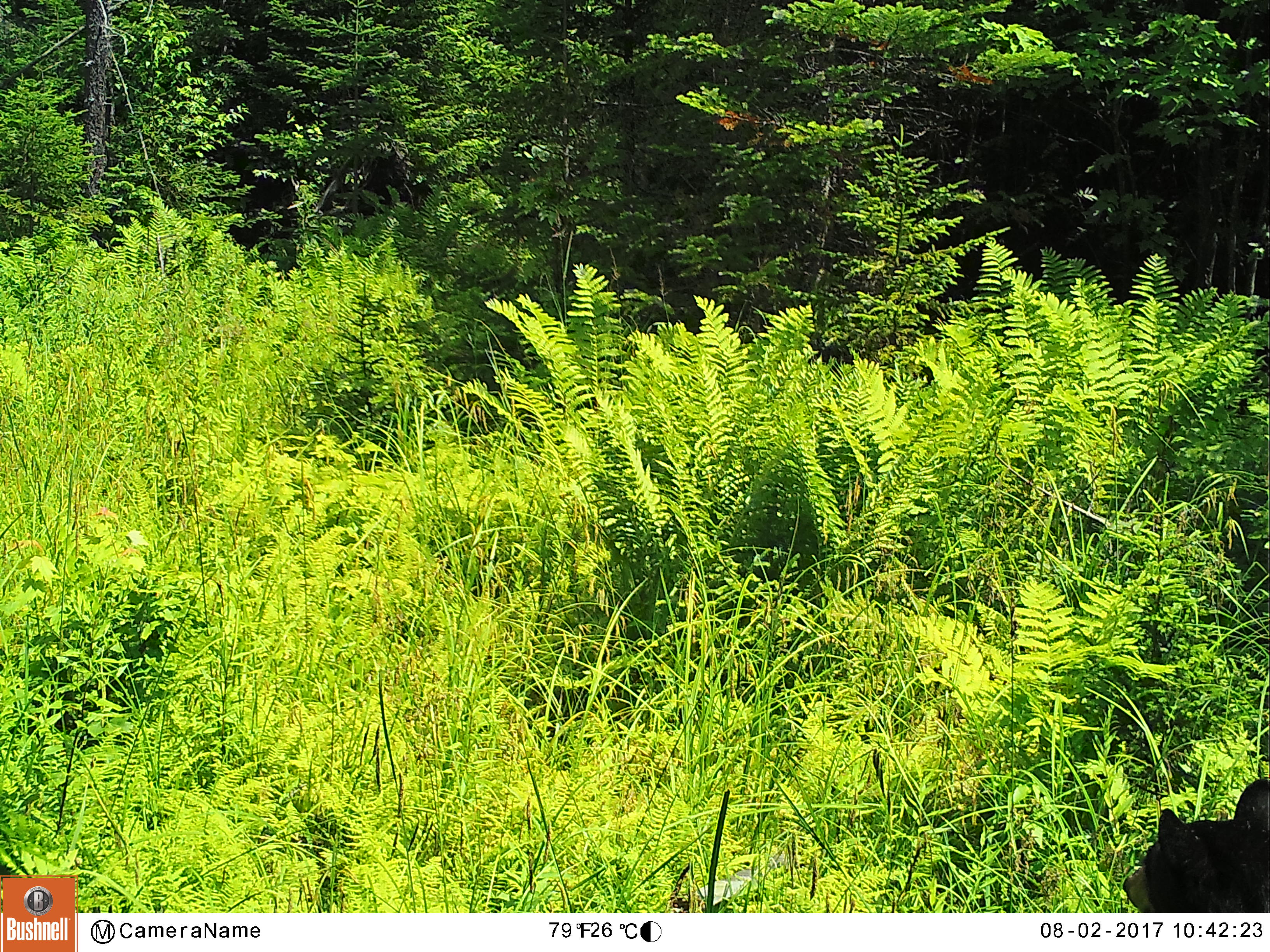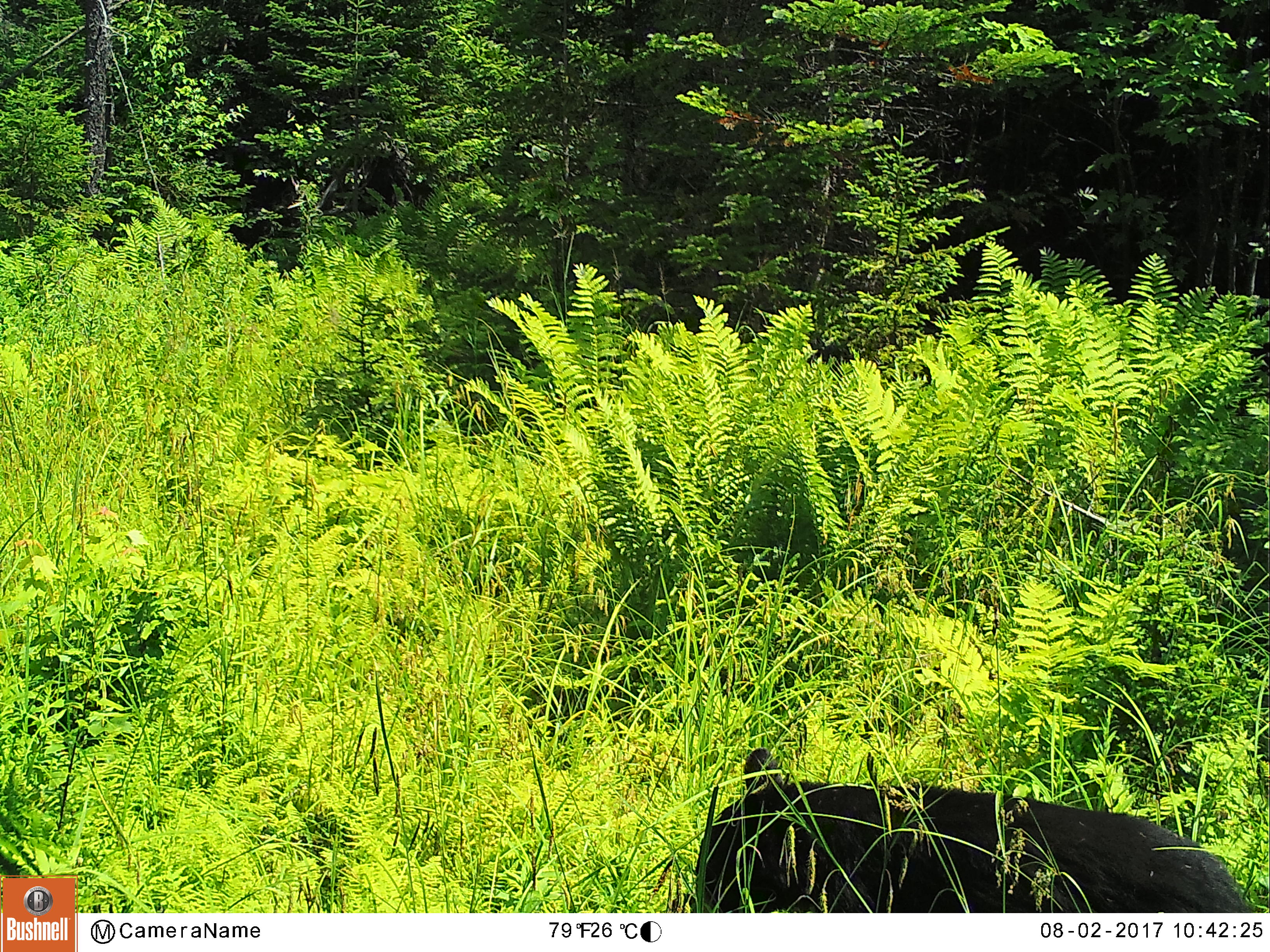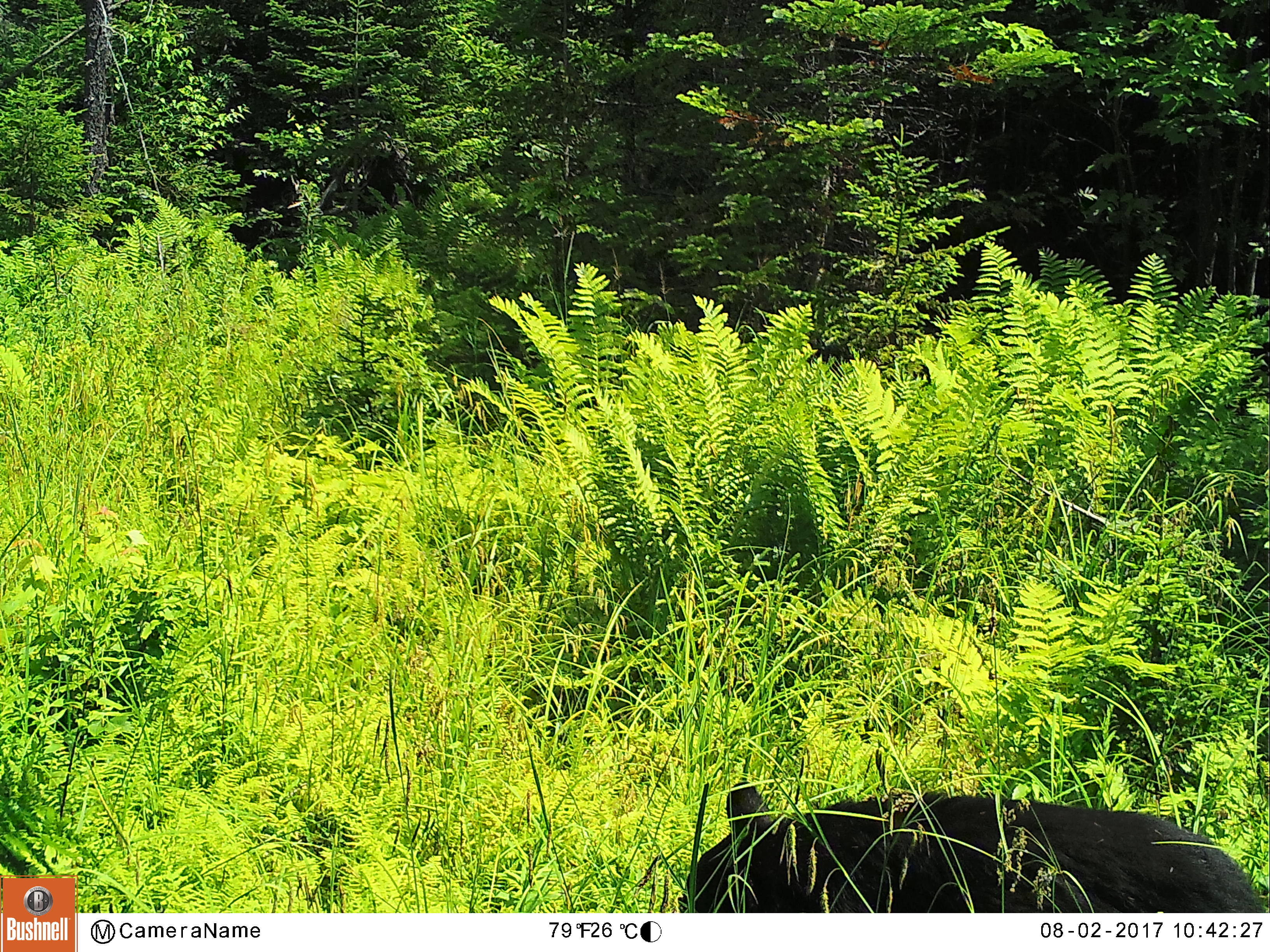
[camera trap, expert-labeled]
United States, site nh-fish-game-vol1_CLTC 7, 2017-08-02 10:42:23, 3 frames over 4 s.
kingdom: Animalia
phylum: Chordata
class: Mammalia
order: Carnivora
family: Ursidae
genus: Ursus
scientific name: Ursus americanus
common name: black bear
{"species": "black bear (Ursus americanus)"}